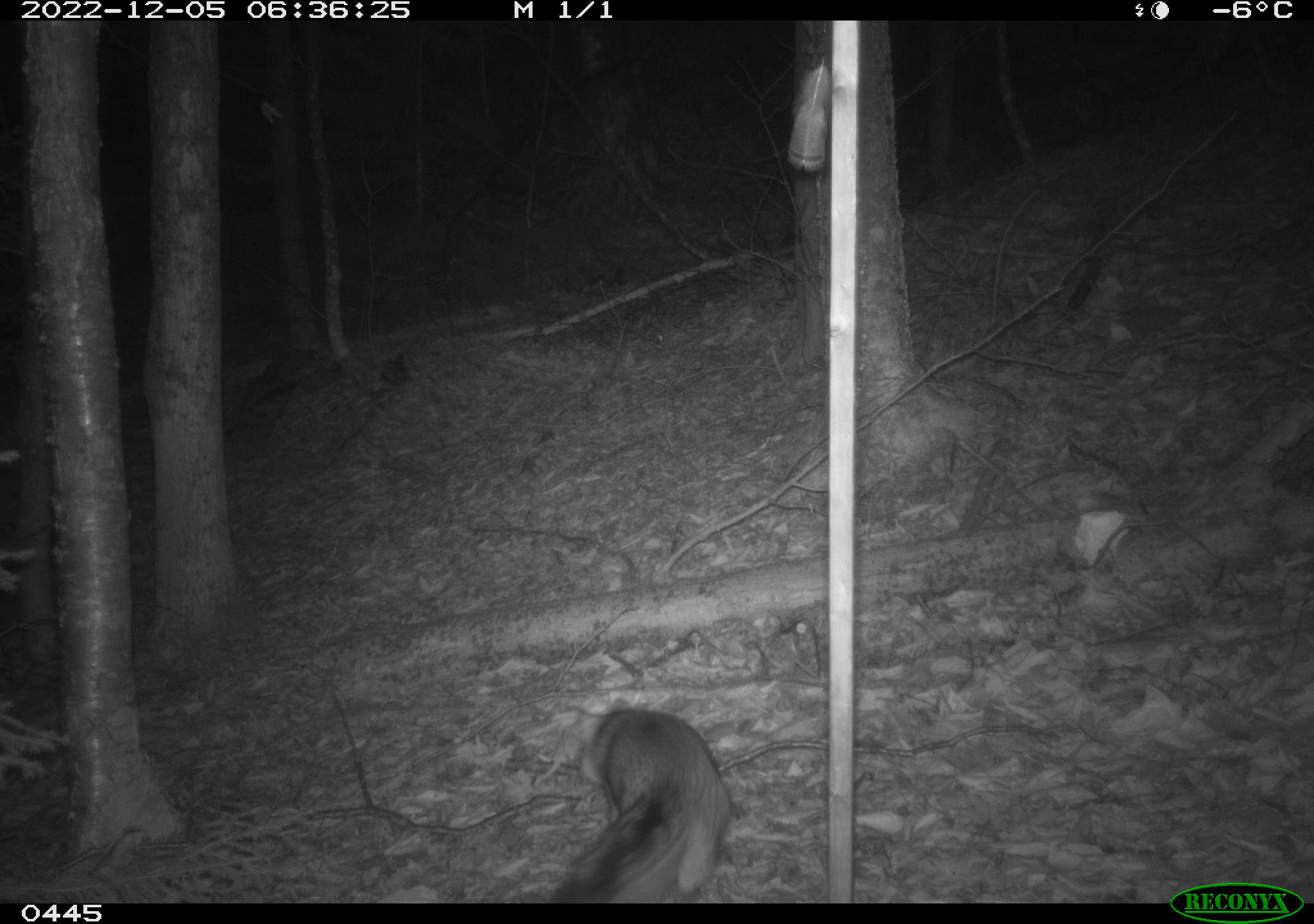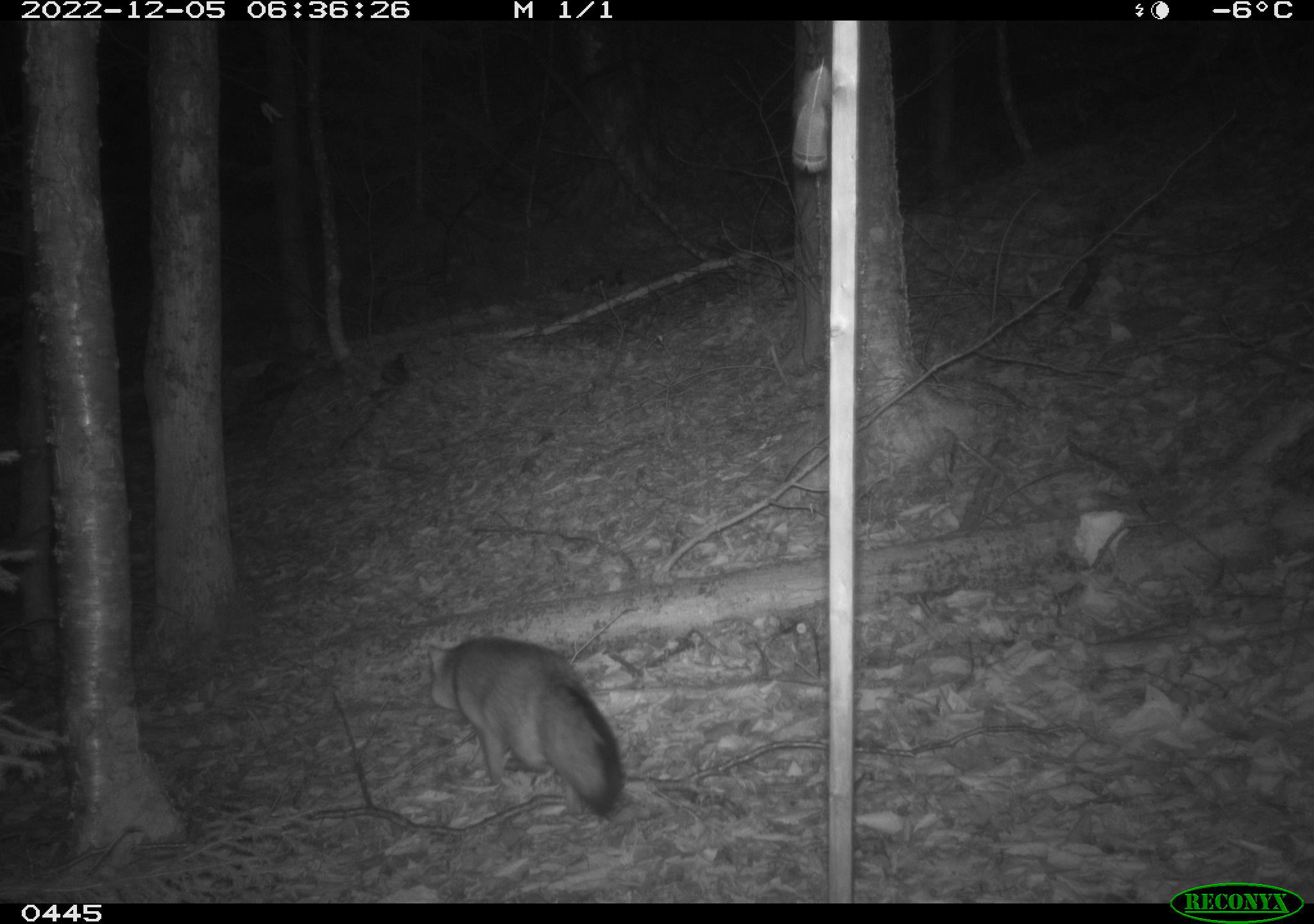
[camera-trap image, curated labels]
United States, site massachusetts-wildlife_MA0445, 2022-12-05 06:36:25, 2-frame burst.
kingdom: Animalia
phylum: Chordata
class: Mammalia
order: Carnivora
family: Canidae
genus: Urocyon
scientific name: Urocyon cinereoargenteus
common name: gray fox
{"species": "gray fox (Urocyon cinereoargenteus)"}